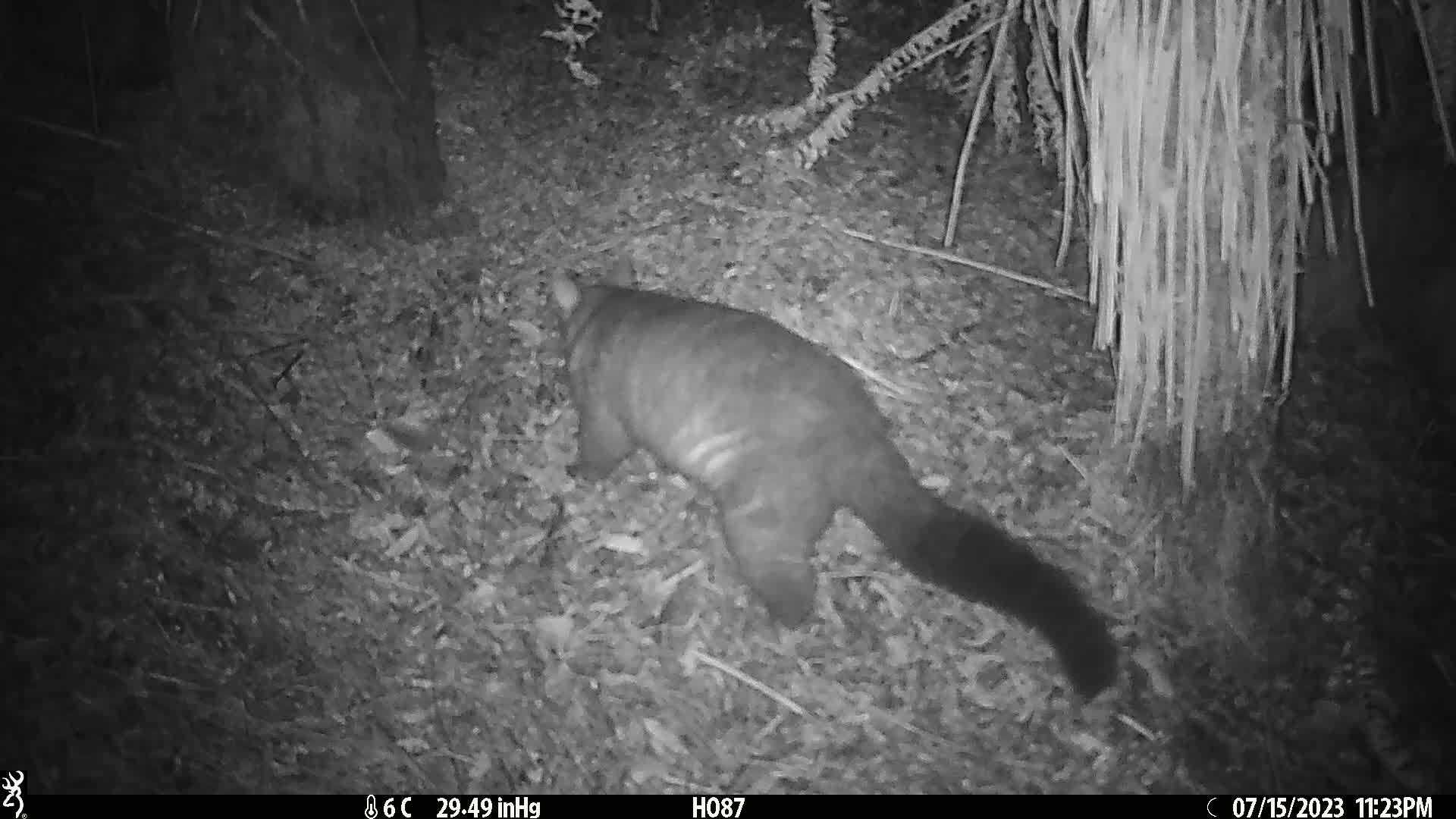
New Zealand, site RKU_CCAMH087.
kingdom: Animalia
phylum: Chordata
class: Mammalia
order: Diprotodontia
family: Phalangeridae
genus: Trichosurus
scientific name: Trichosurus vulpecula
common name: common brushtail possum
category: possum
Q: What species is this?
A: Possum (common brushtail possum) (Trichosurus vulpecula).